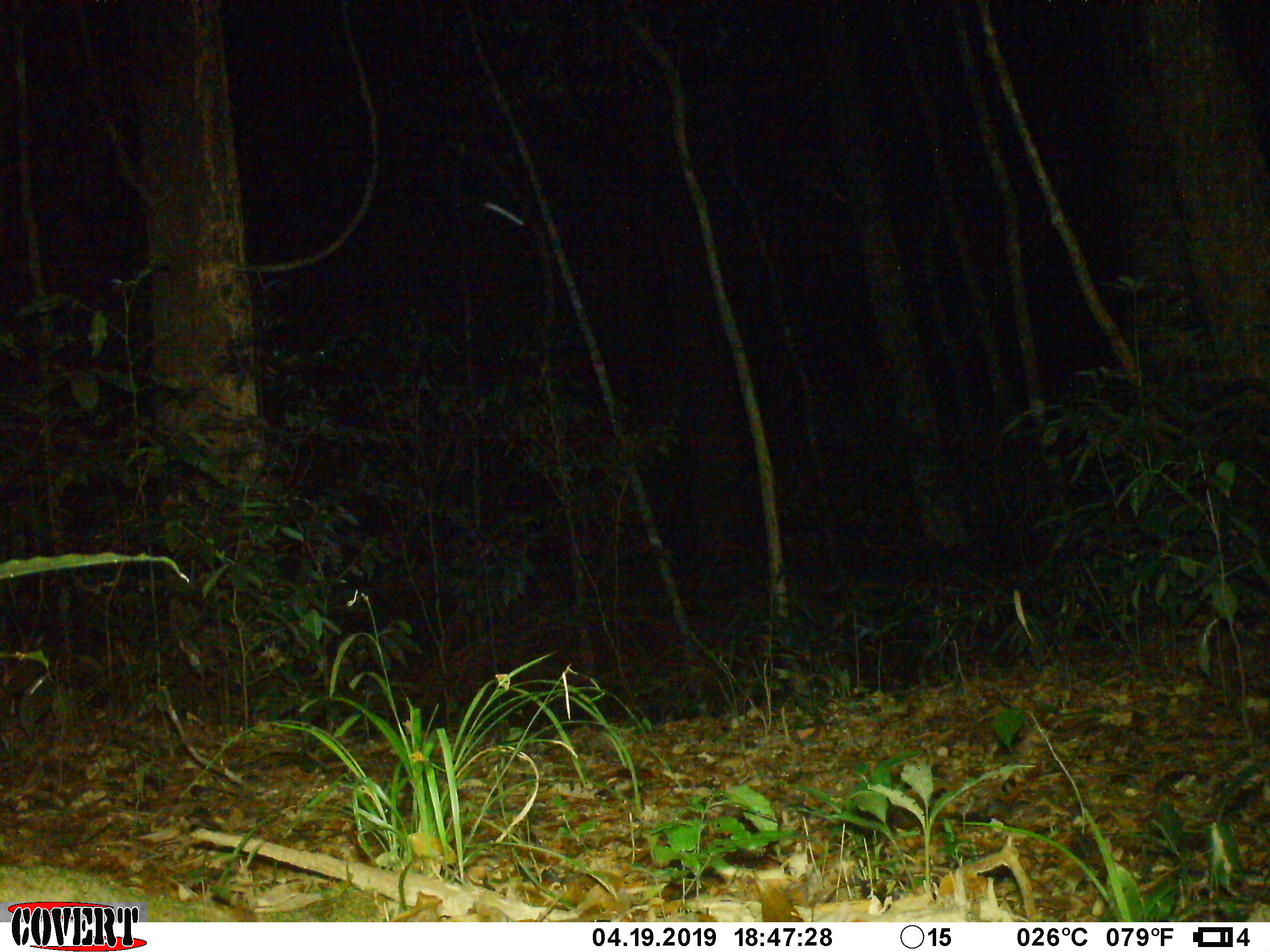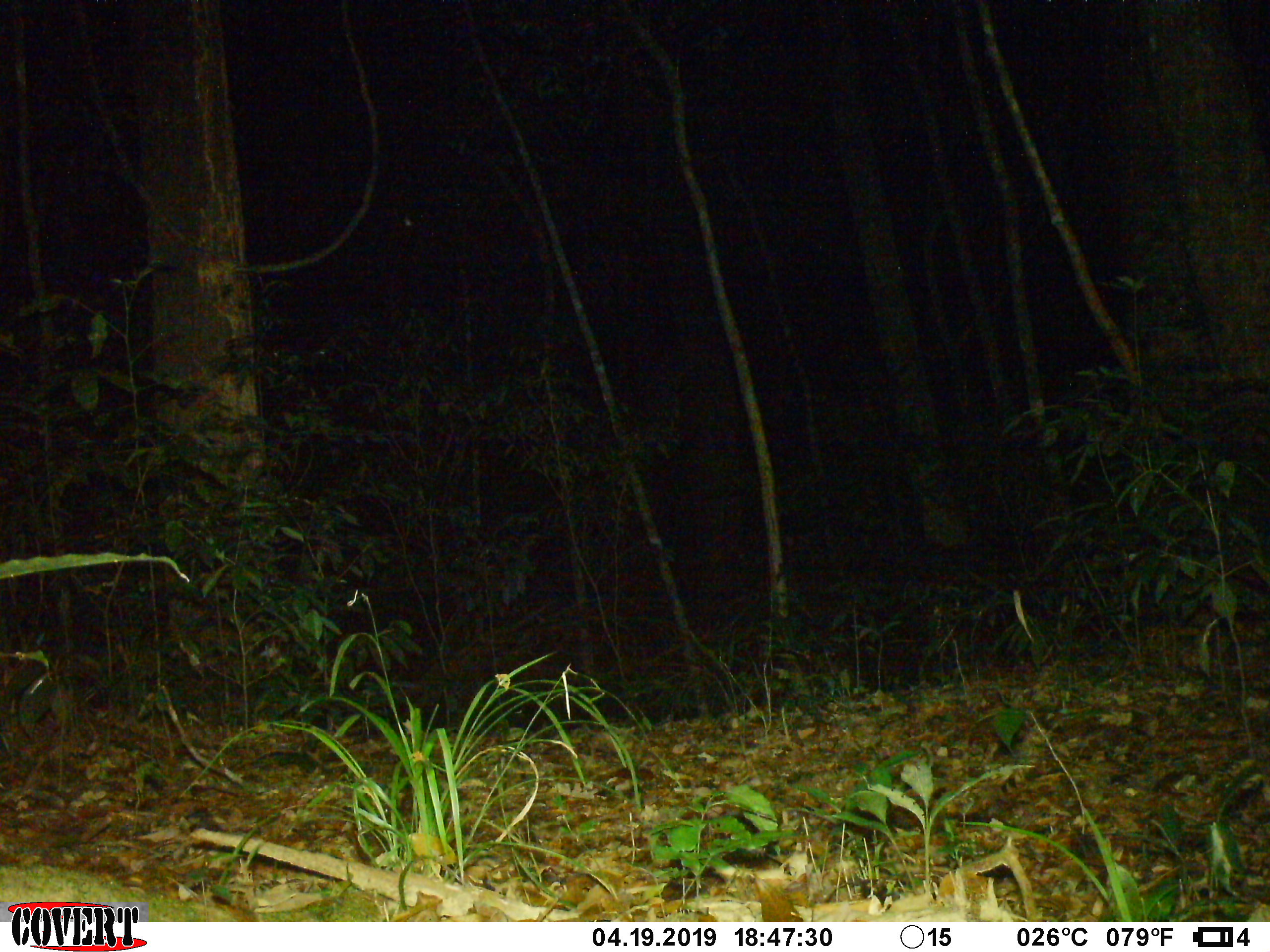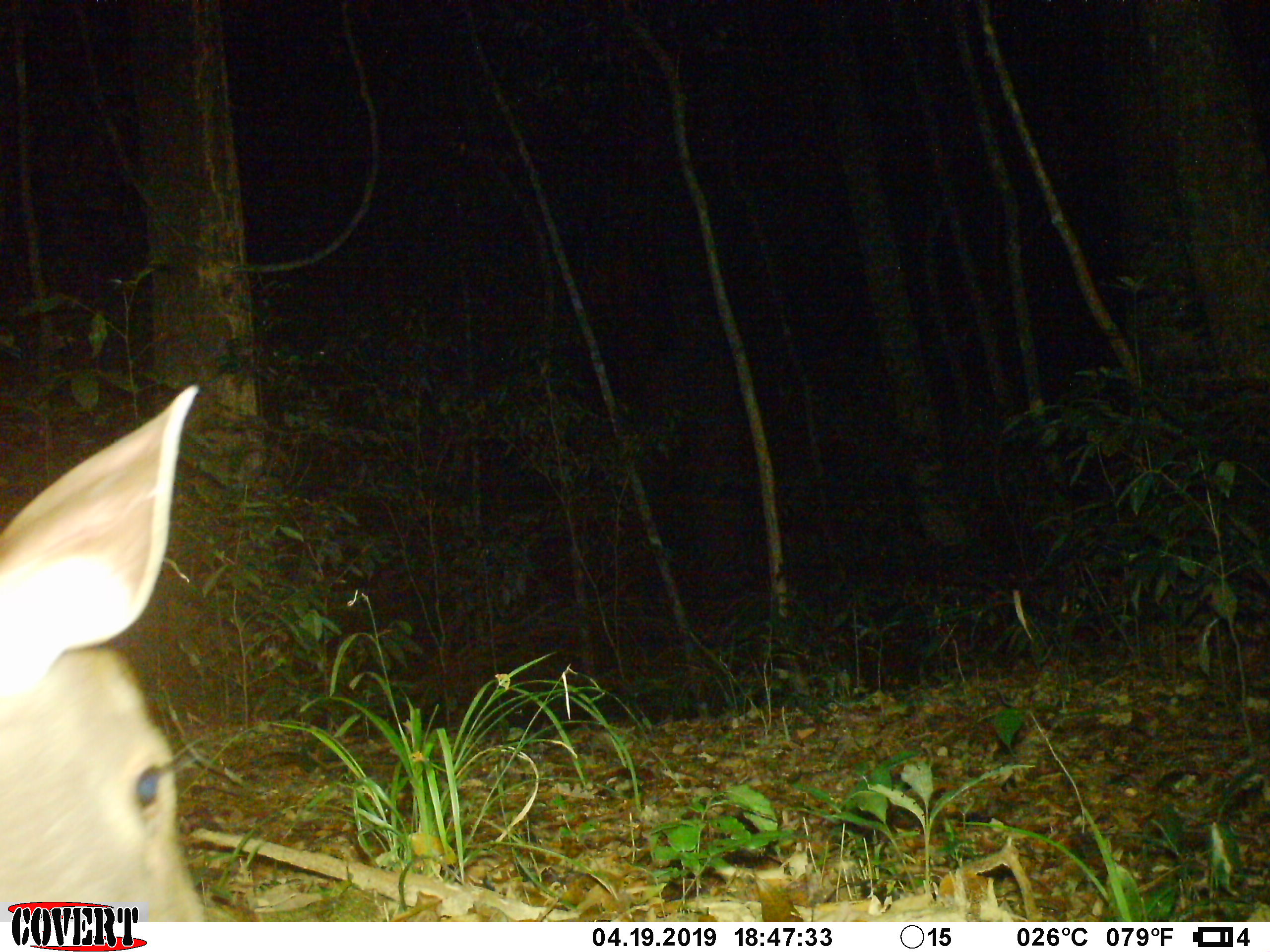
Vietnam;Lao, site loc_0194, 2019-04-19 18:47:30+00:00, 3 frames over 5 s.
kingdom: Animalia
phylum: Chordata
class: Mammalia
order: Artiodactyla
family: Cervidae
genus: Rusa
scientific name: Rusa unicolor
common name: sambar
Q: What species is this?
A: Sambar (Rusa unicolor).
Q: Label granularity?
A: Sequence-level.